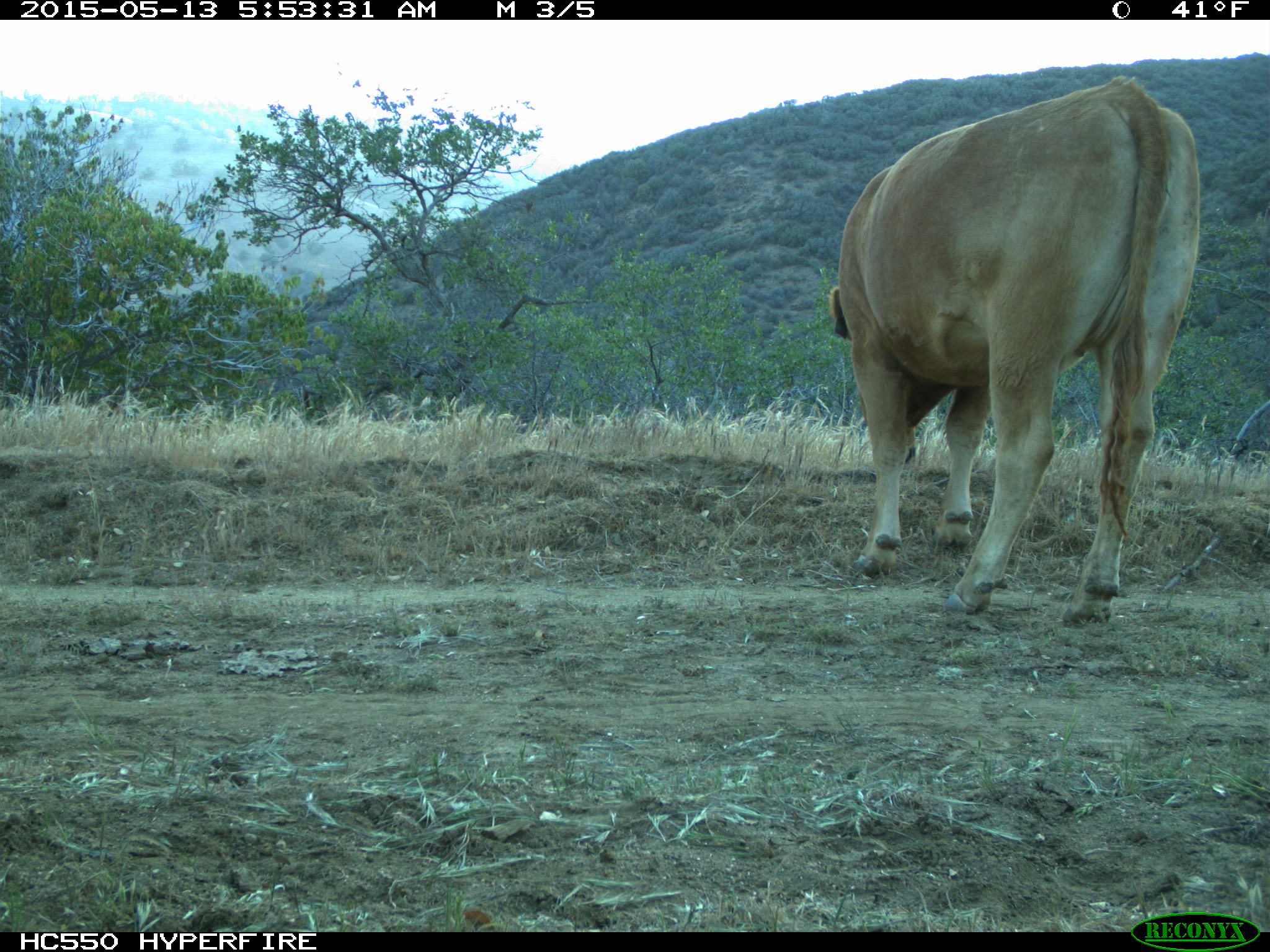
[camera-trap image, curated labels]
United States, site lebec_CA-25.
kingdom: Animalia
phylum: Chordata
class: Mammalia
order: Artiodactyla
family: Bovidae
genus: Bos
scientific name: Bos taurus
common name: domestic cow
Bos taurus (domestic cow).